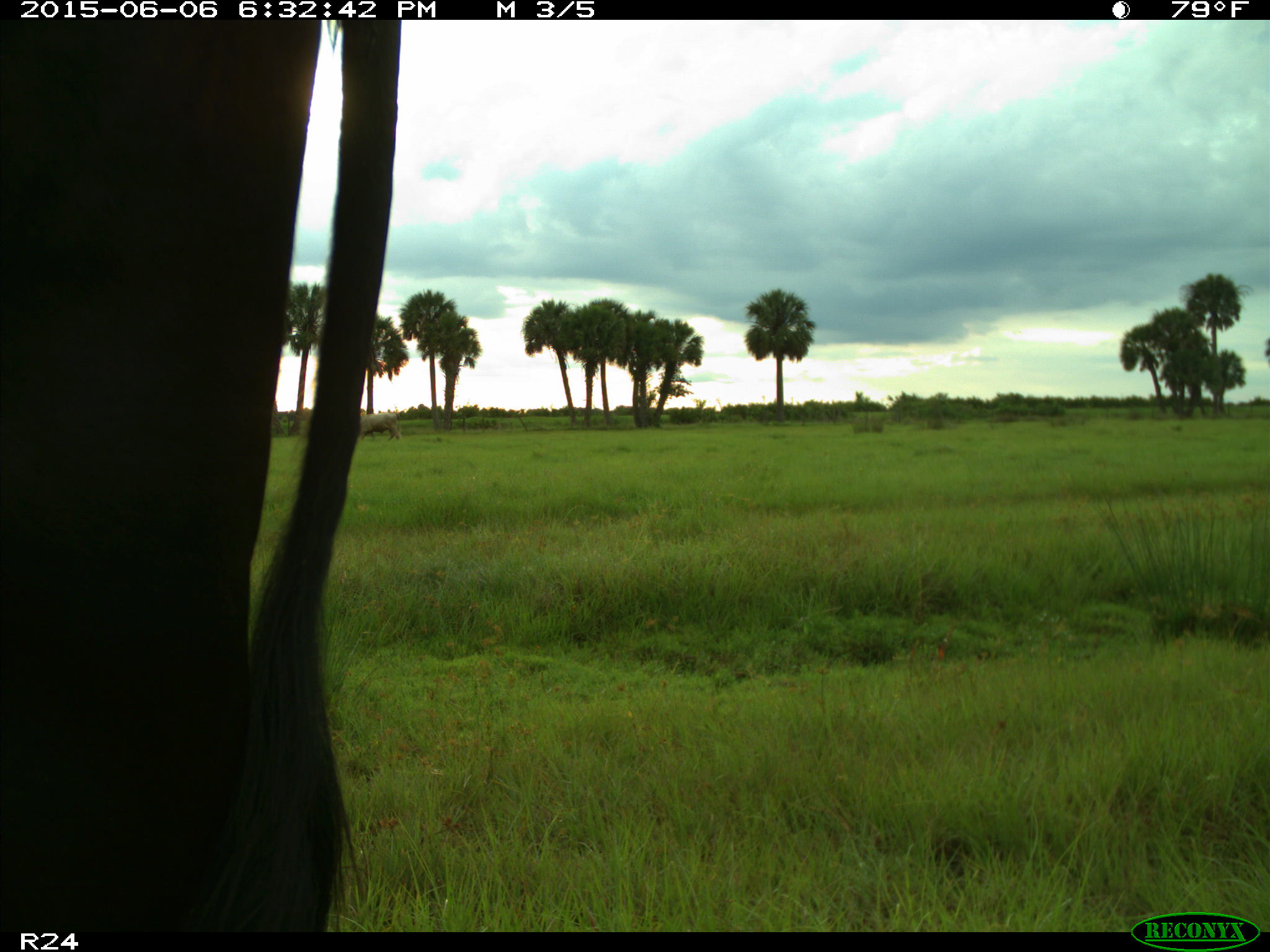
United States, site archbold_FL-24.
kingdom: Animalia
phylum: Chordata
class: Mammalia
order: Artiodactyla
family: Bovidae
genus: Bos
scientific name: Bos taurus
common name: domestic cow